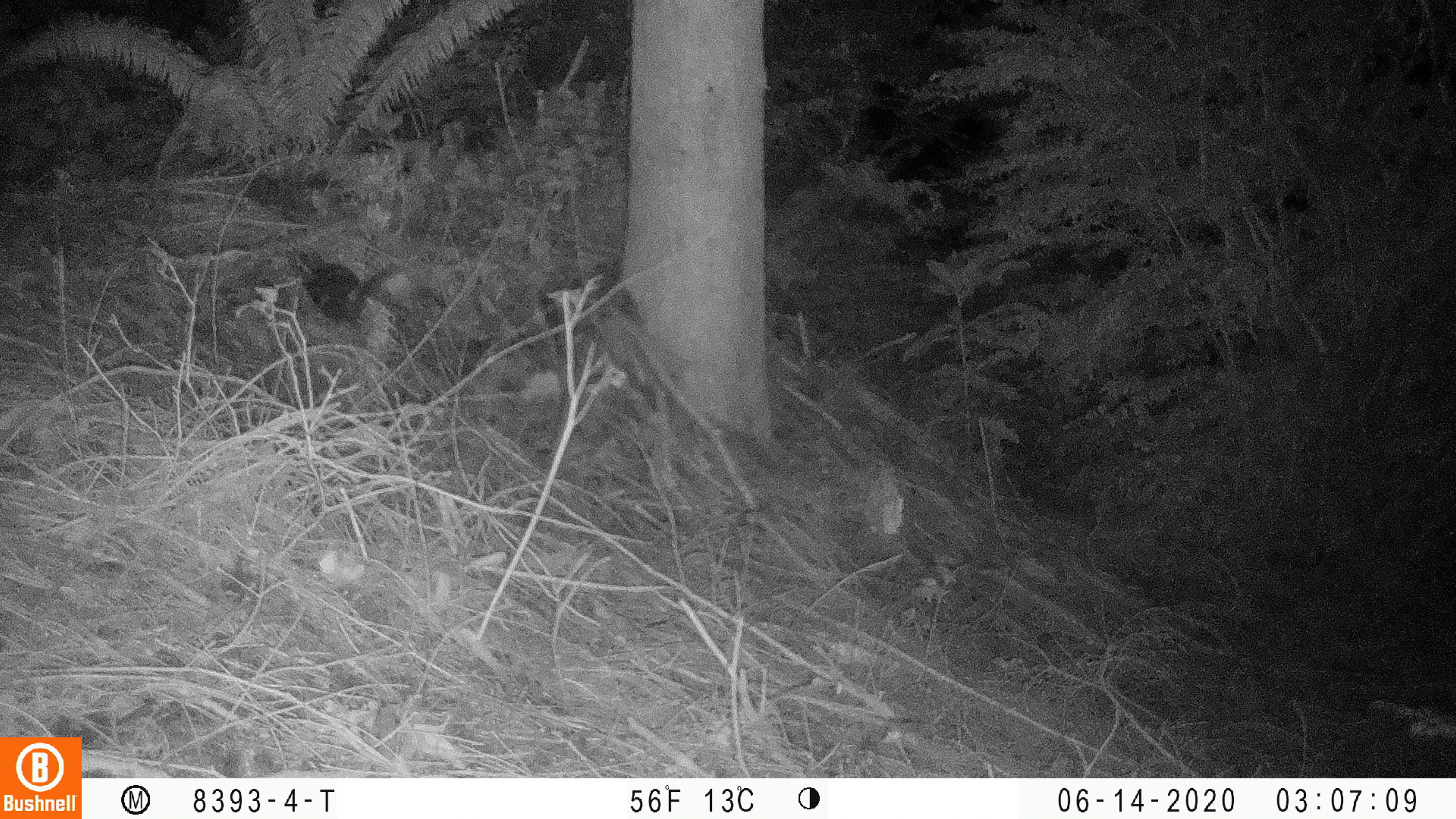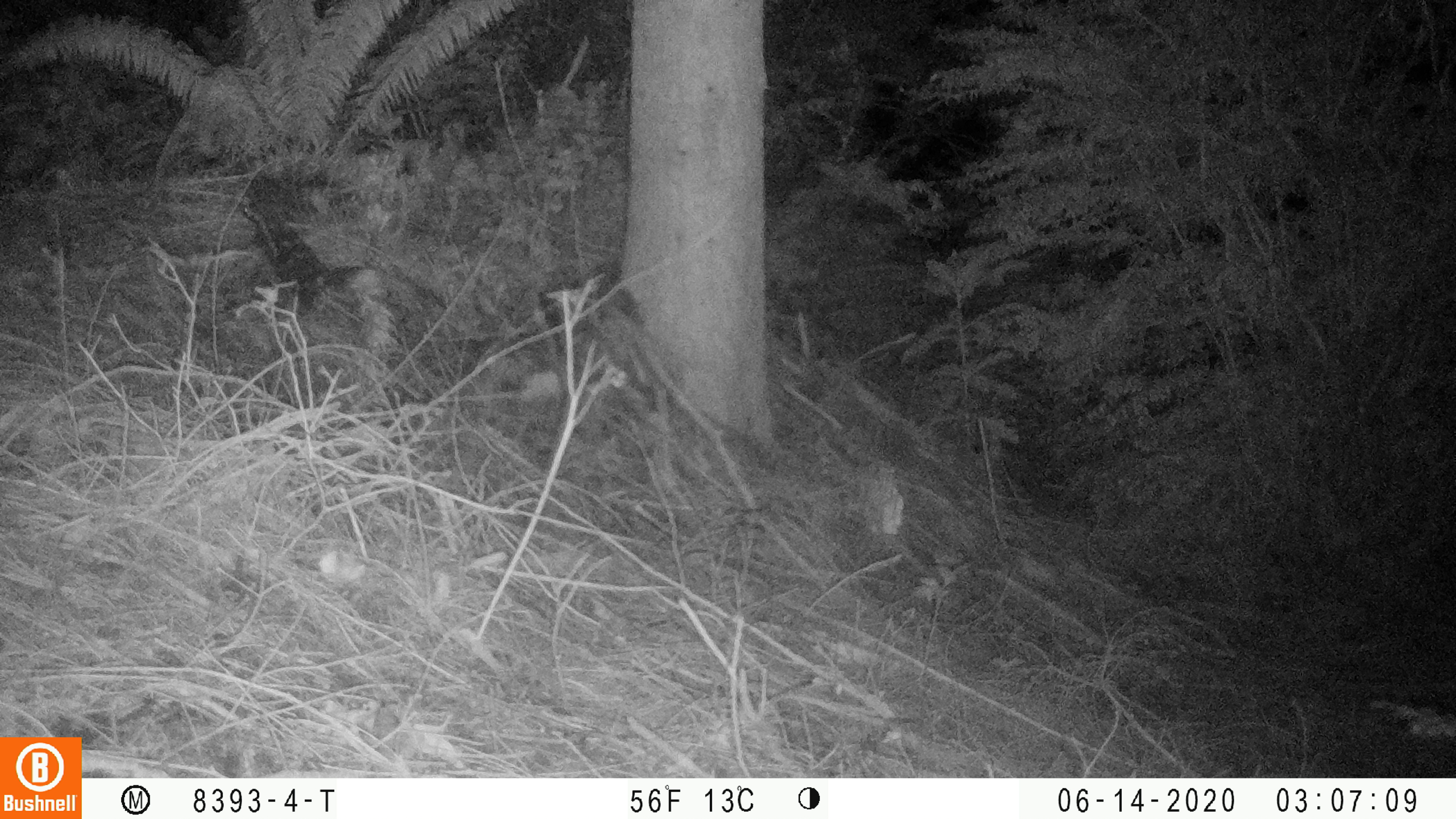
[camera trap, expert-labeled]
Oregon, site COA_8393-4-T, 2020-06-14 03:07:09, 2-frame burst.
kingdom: Animalia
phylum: Chordata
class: Mammalia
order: Carnivora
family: Mephitidae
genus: Spilogale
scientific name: Spilogale gracilis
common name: western spotted skunk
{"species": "western spotted skunk (Spilogale gracilis)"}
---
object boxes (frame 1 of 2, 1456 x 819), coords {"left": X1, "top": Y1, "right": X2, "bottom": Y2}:
western spotted skunk: {"left": 286, "top": 242, "right": 412, "bottom": 328}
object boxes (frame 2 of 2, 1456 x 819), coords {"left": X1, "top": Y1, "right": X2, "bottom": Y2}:
western spotted skunk: {"left": 238, "top": 199, "right": 380, "bottom": 319}